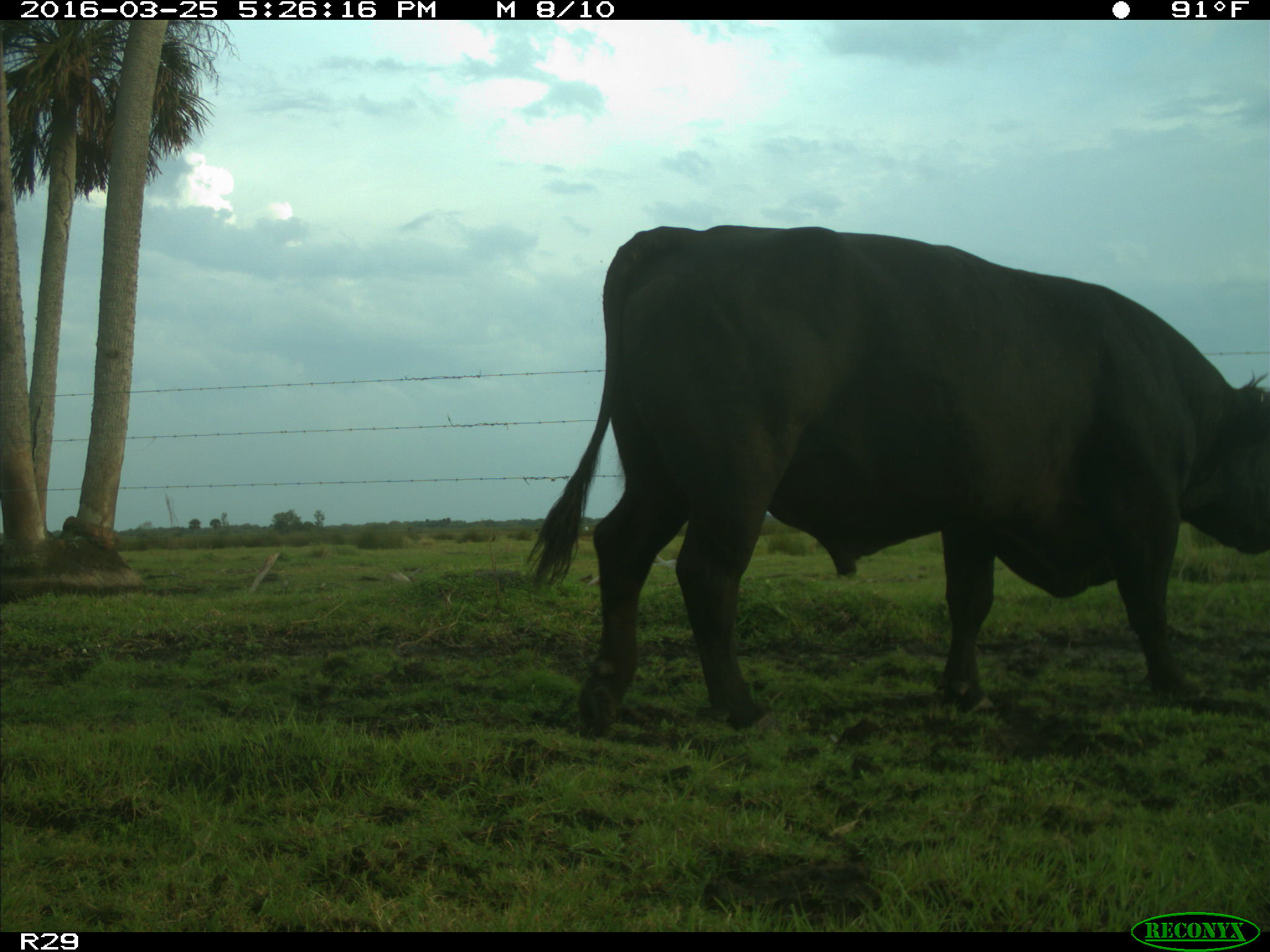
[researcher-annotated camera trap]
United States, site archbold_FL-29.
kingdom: Animalia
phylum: Chordata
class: Mammalia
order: Artiodactyla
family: Bovidae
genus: Bos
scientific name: Bos taurus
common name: domestic cow